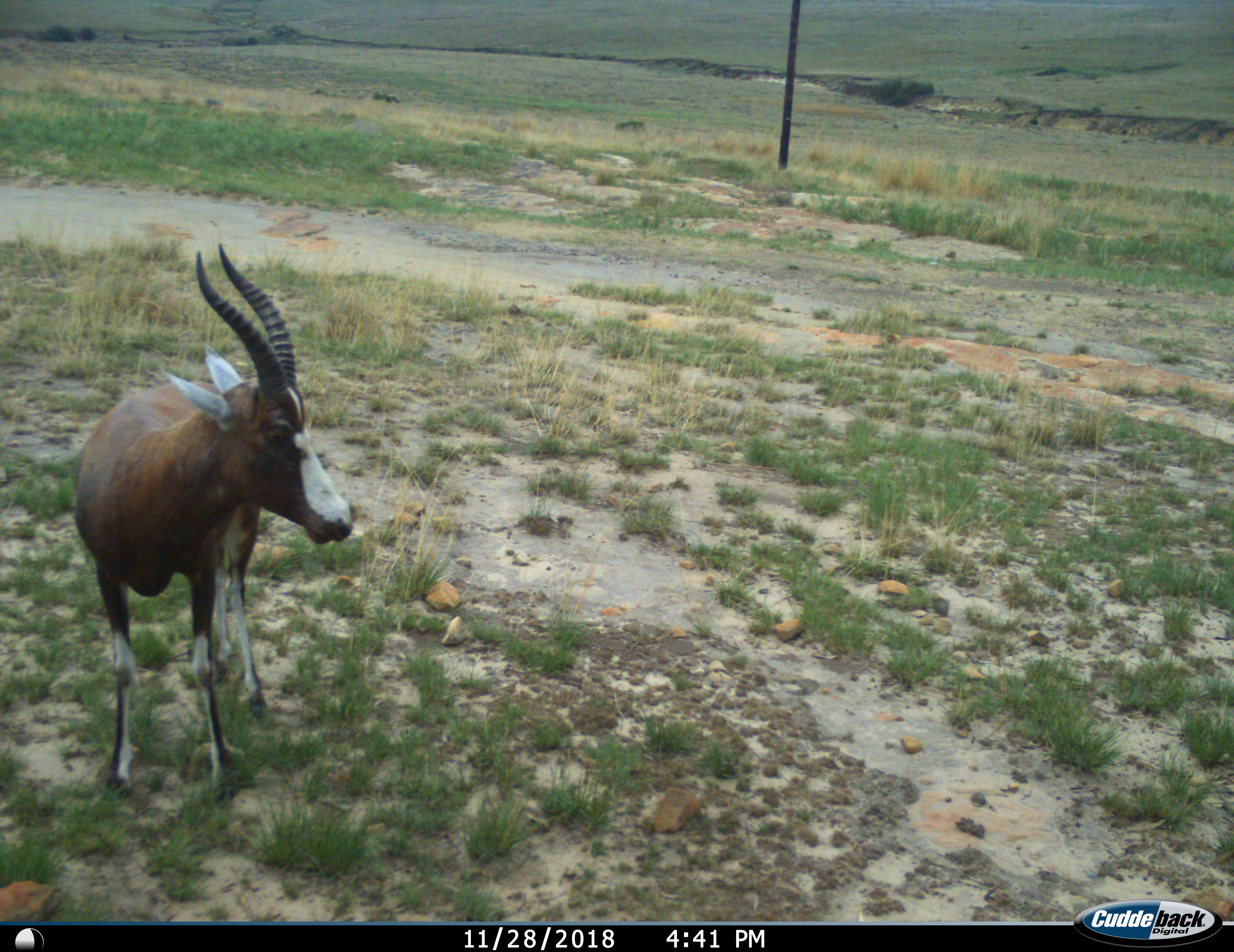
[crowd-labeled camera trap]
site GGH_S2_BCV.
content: unidentified animal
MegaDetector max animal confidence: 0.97